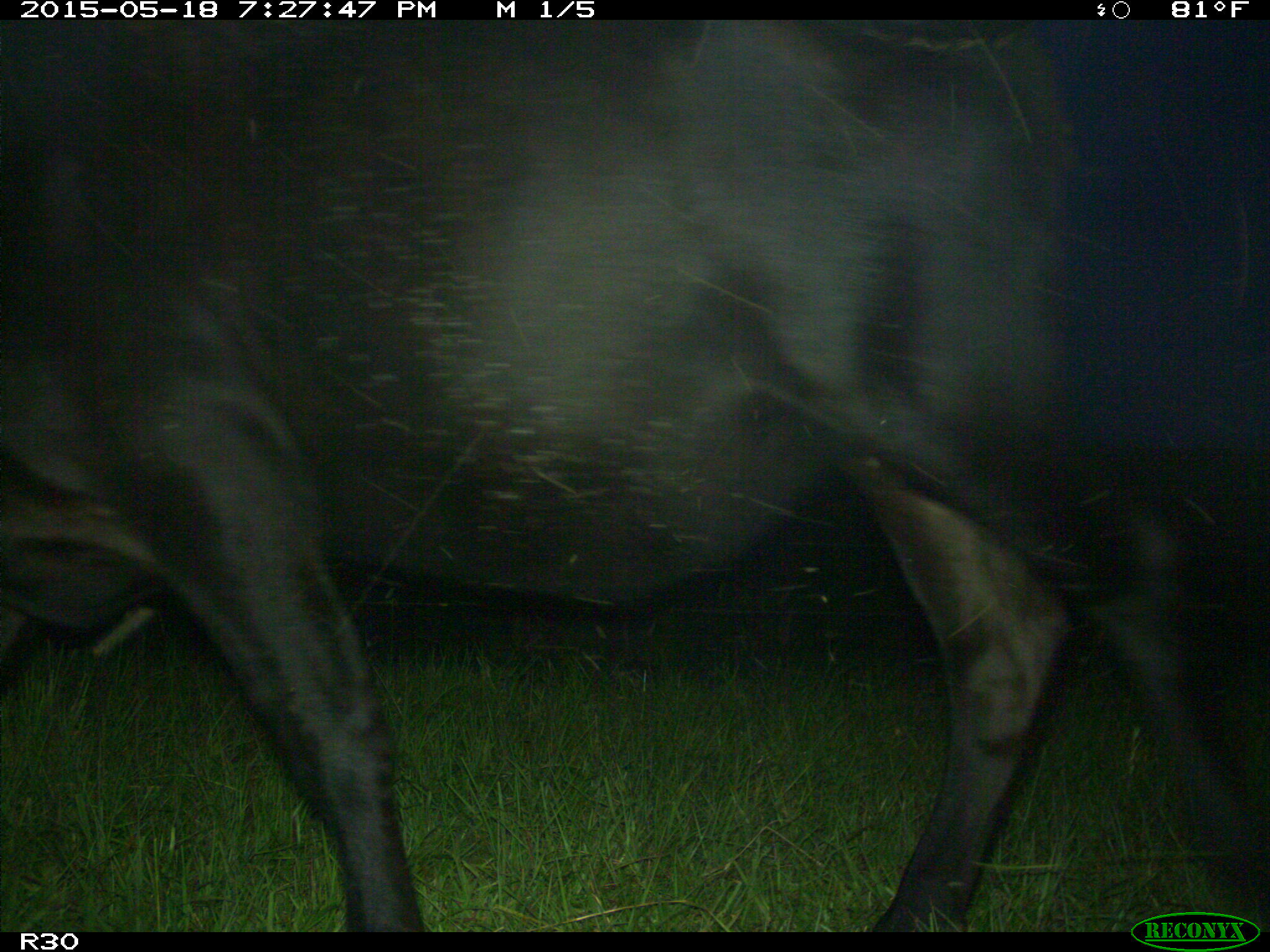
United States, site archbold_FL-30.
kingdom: Animalia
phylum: Chordata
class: Mammalia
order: Artiodactyla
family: Bovidae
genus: Bos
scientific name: Bos taurus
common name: domestic cow